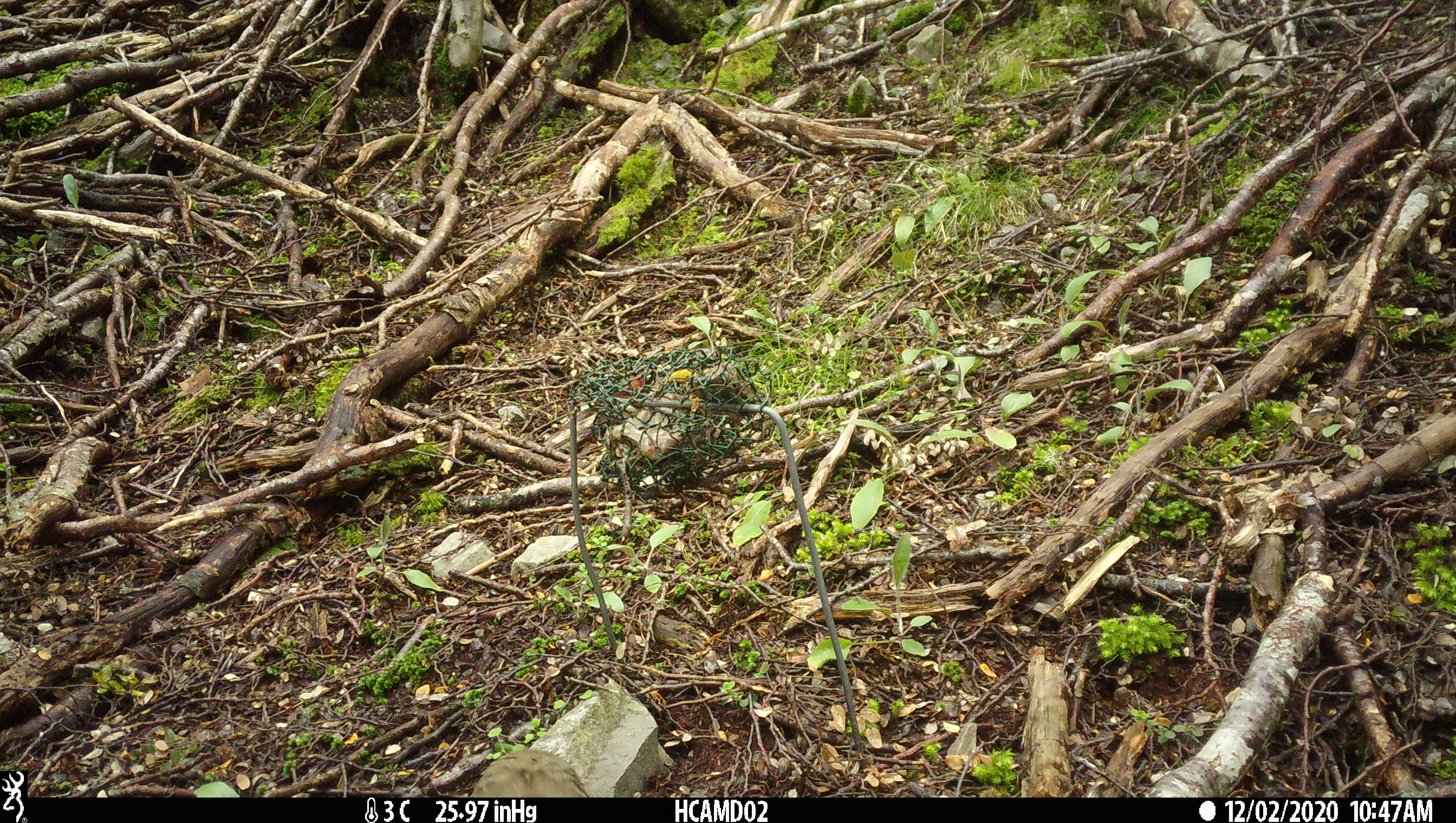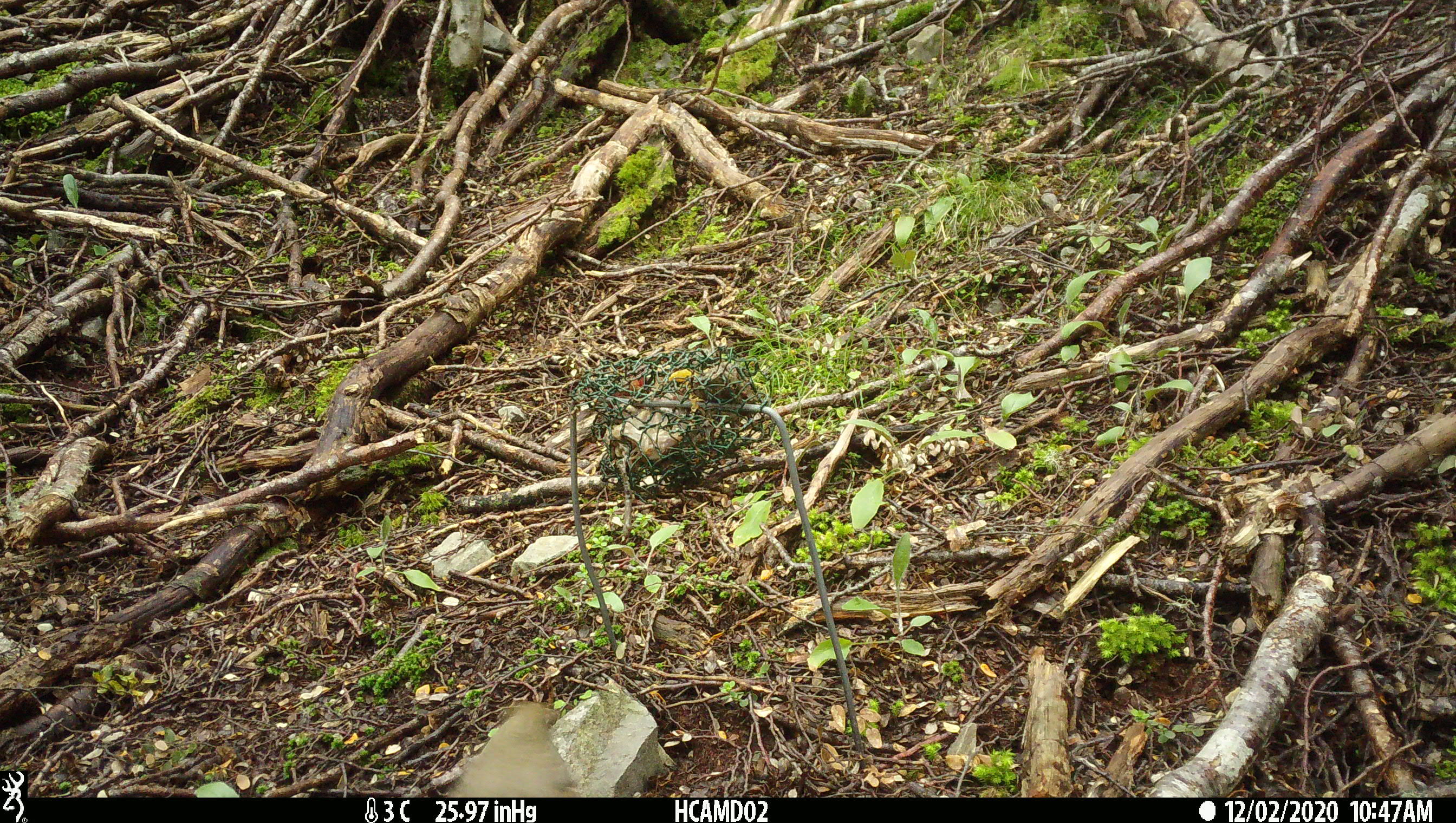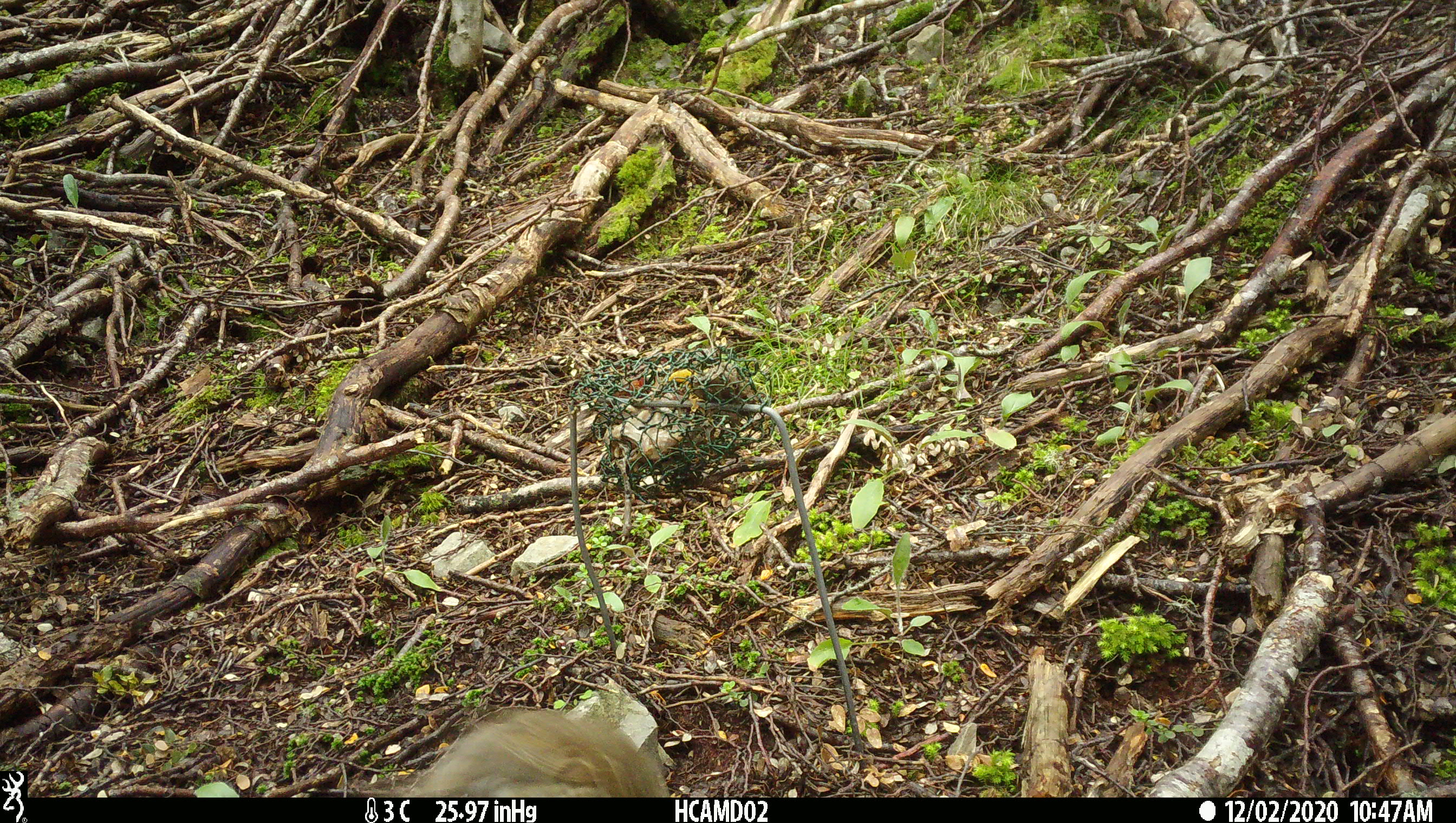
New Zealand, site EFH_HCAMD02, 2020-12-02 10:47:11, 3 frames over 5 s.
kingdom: Animalia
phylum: Chordata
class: Aves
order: Passeriformes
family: Turdidae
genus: Turdus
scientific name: Turdus philomelos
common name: song thrush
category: thrush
Thrush (song thrush) (Turdus philomelos).